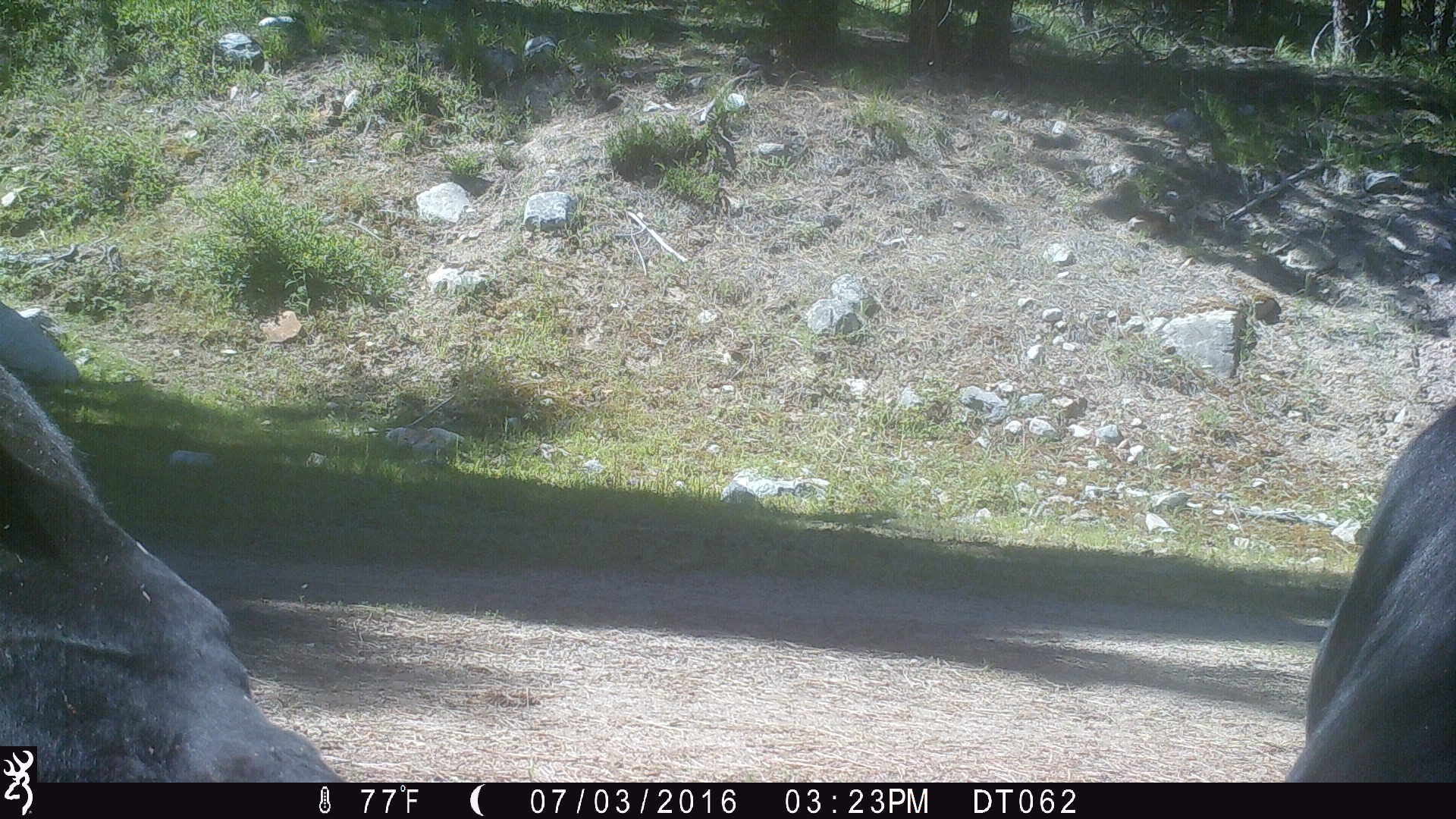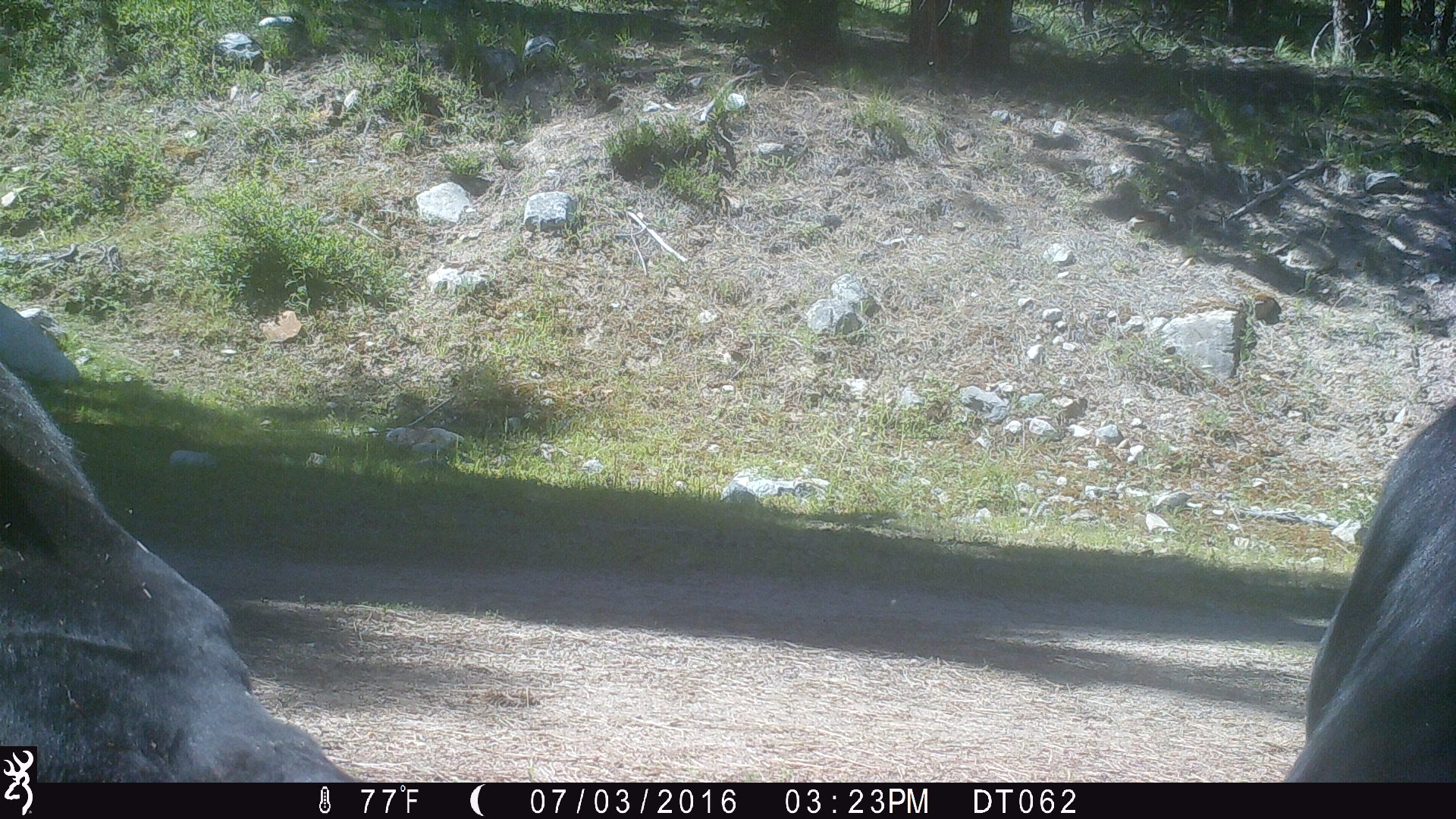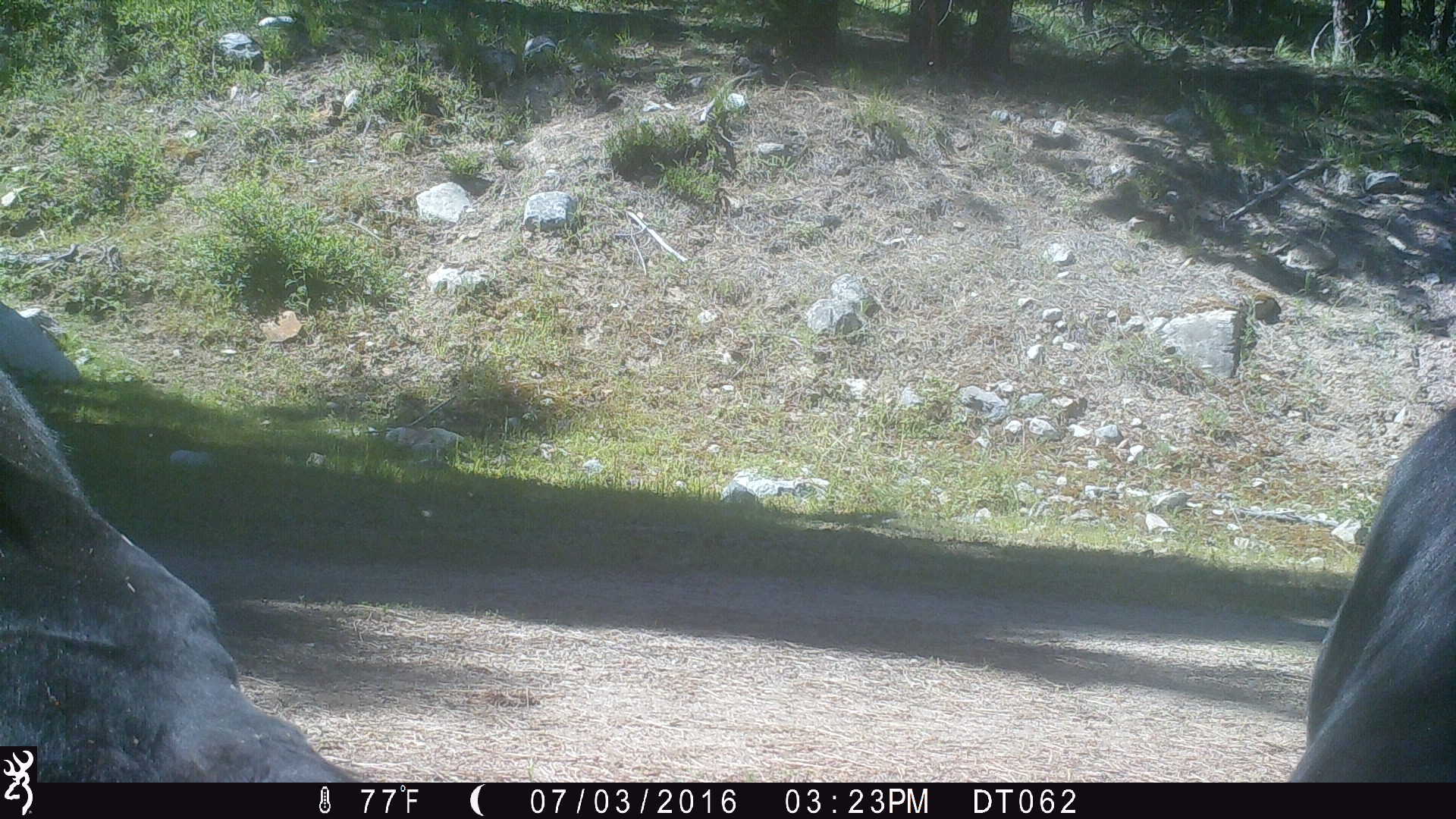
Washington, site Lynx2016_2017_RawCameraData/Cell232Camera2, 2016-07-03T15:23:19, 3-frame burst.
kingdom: Animalia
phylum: Chordata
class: Mammalia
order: Artiodactyla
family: Bovidae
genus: Bos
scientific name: Bos taurus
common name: domestic cattle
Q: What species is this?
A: Domestic cattle (Bos taurus).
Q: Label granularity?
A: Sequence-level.